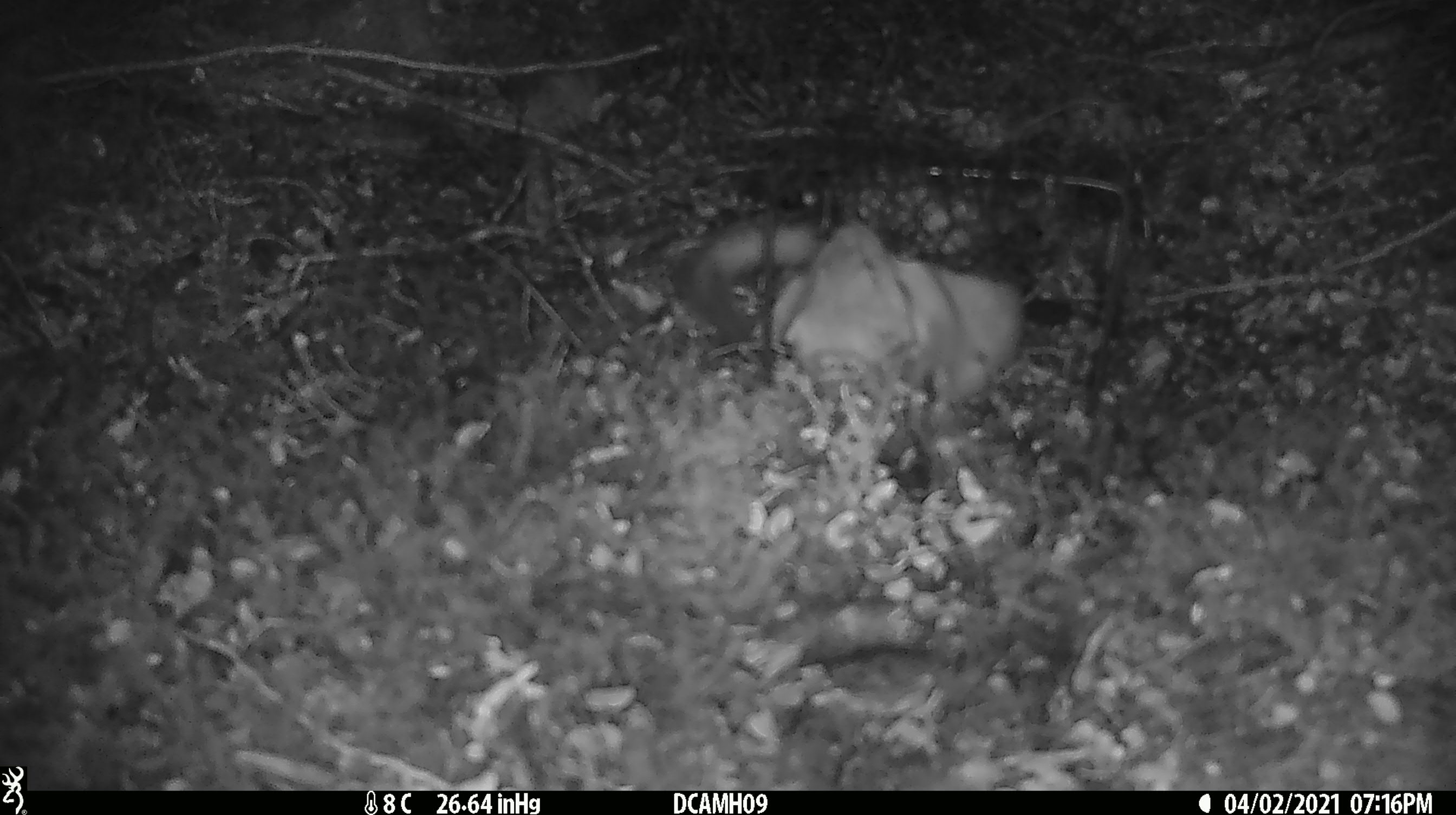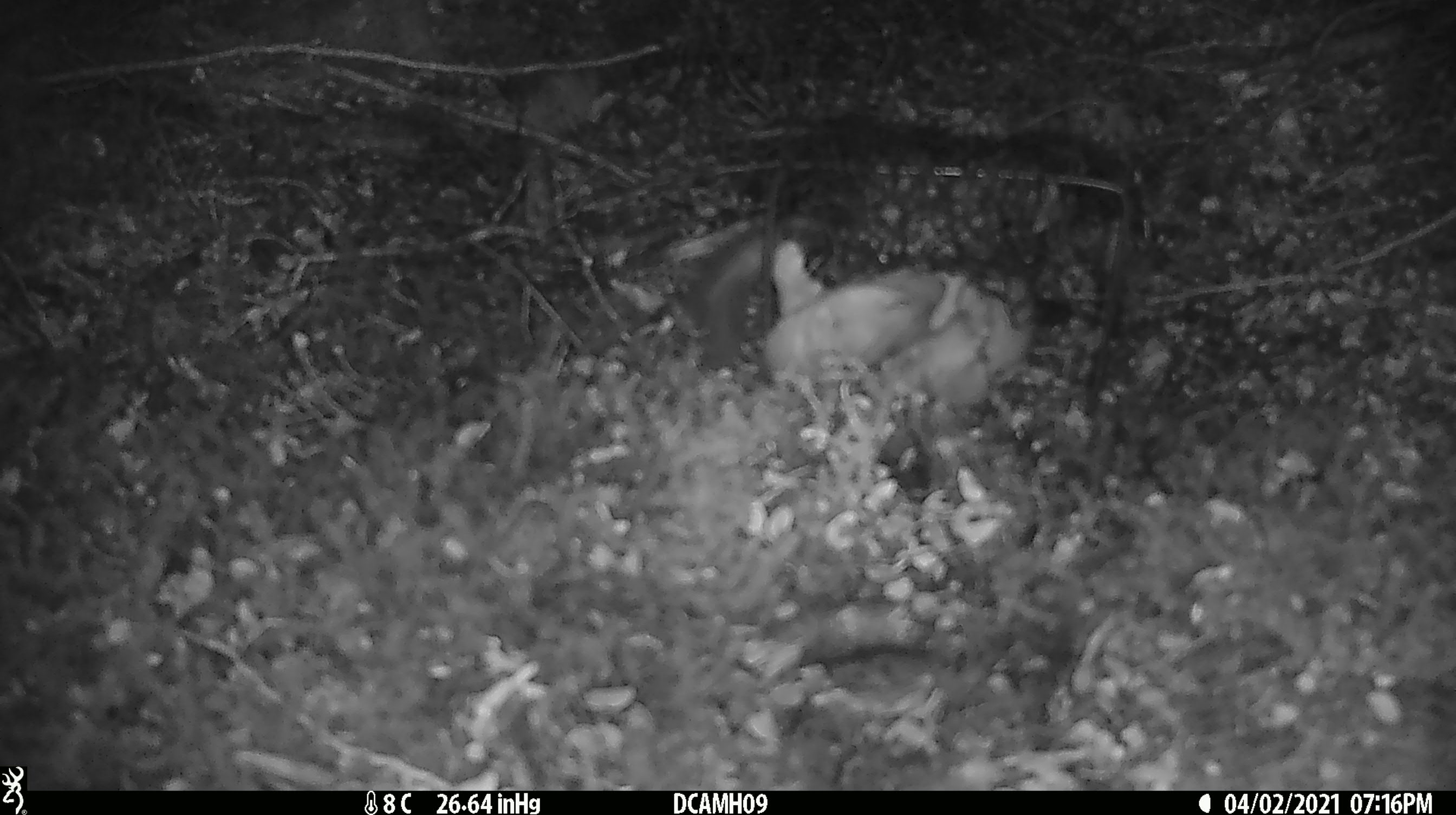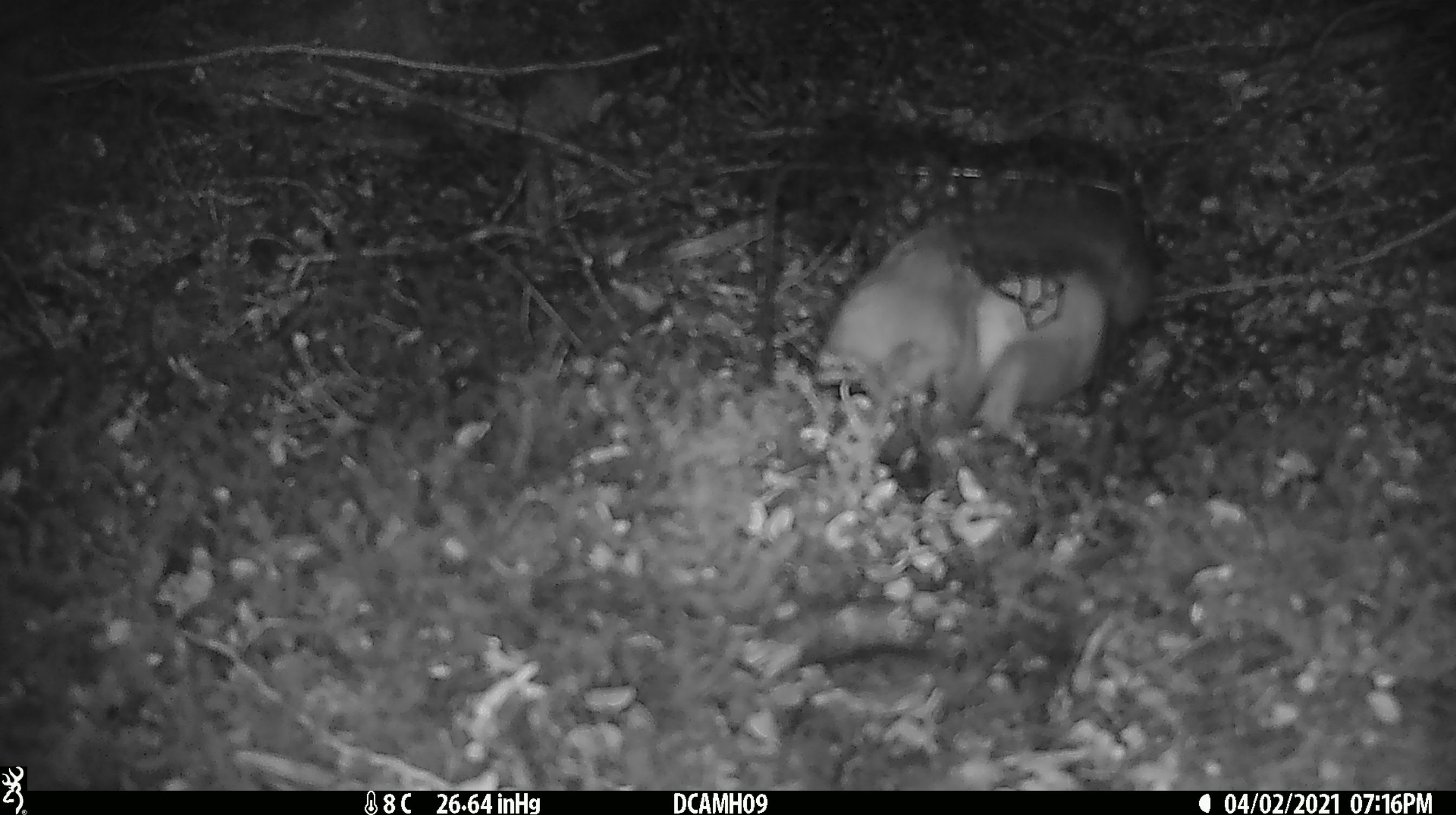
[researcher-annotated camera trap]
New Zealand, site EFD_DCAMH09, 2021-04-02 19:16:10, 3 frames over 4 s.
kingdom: Animalia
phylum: Chordata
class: Mammalia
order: Carnivora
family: Mustelidae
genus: Mustela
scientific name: Mustela erminea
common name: stoat